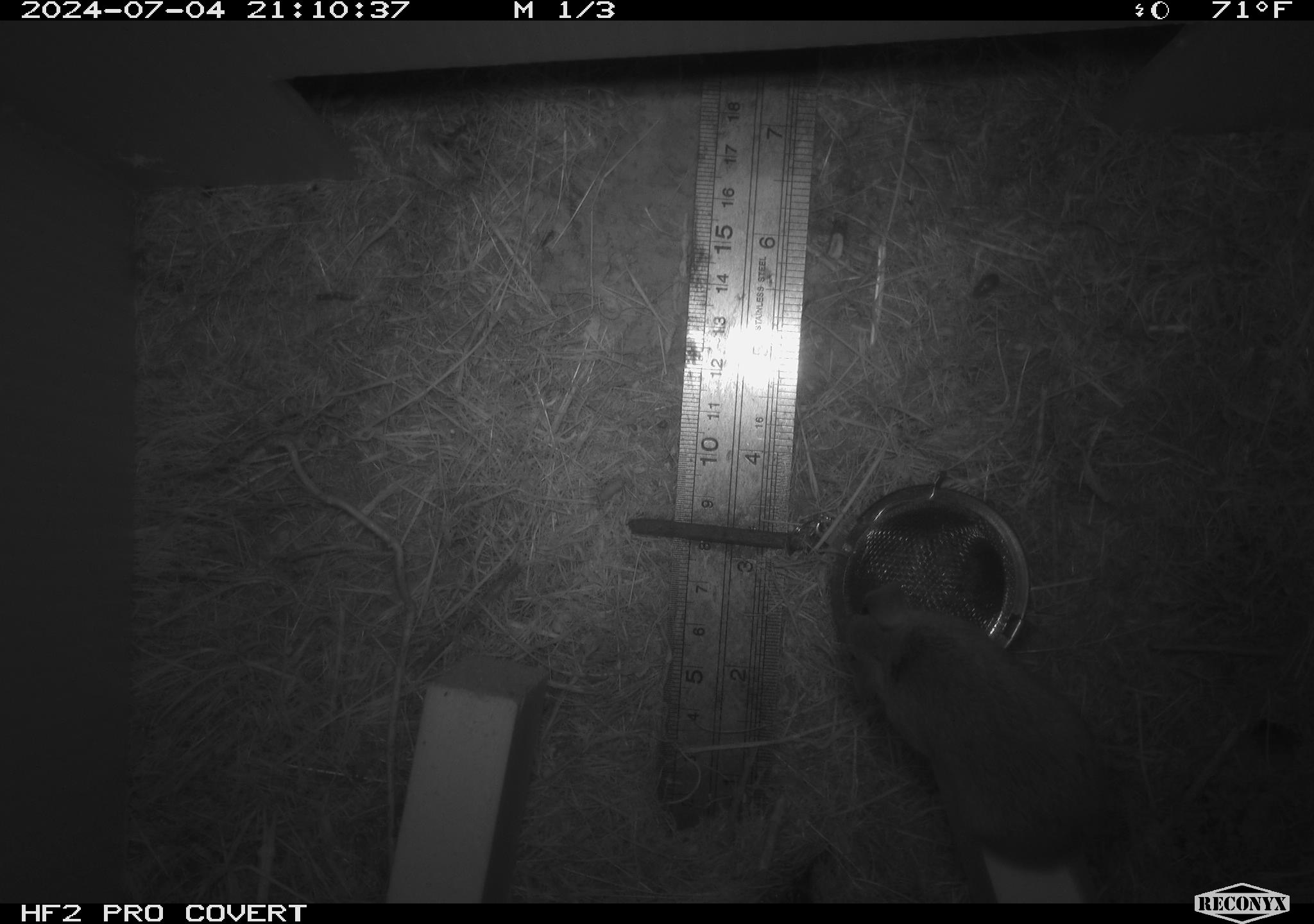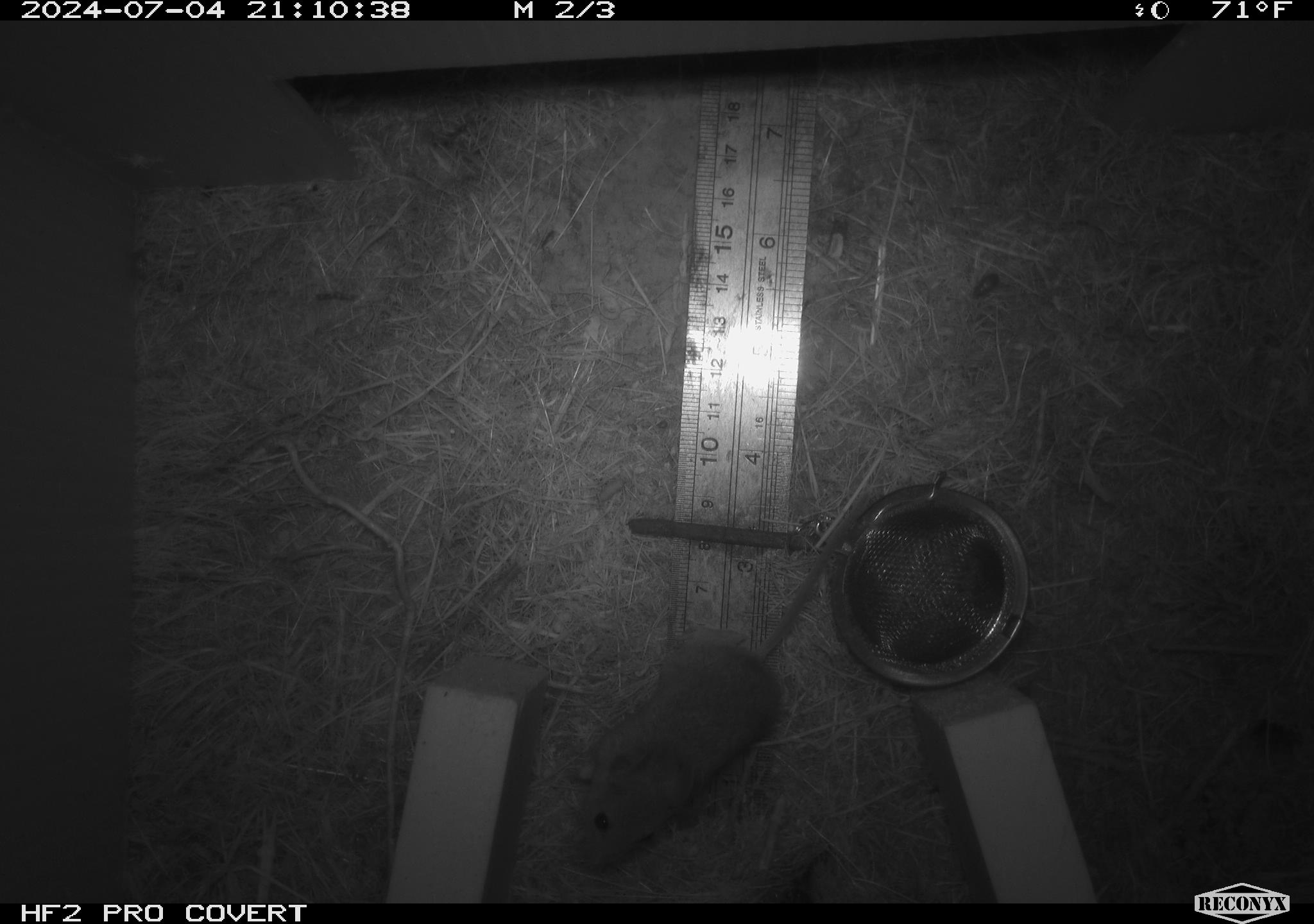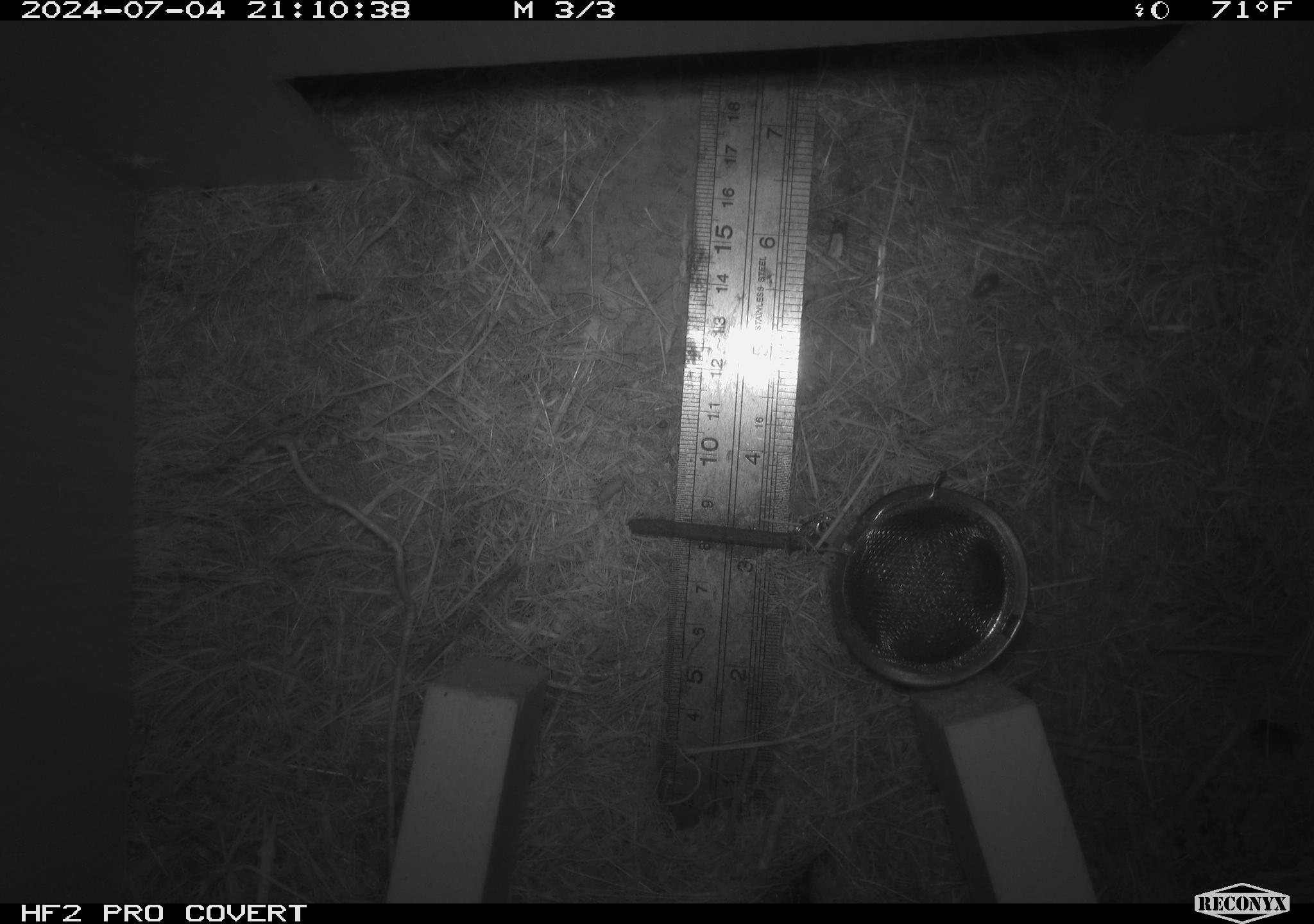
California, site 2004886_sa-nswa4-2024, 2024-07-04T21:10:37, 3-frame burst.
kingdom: Animalia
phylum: Arthropoda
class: Malacostraca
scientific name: Malacostraca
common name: amphipods, crabs, isopods, krill, lobsters and shrimps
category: malacostracan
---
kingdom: Animalia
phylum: Chordata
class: Mammalia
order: Rodentia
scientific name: Rodentia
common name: mouse species